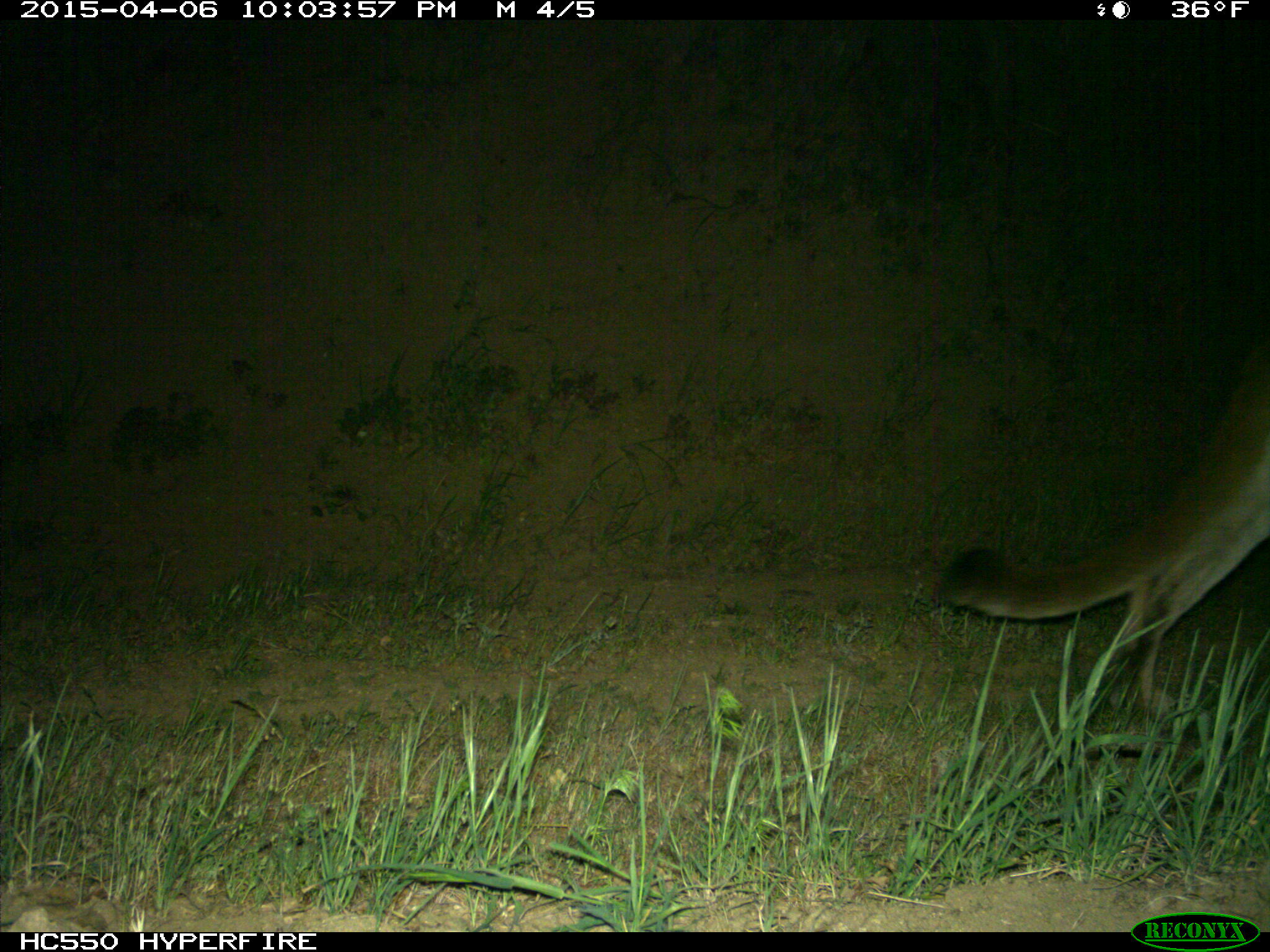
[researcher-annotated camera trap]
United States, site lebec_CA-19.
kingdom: Animalia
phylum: Chordata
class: Mammalia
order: Carnivora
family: Felidae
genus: Puma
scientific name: Puma concolor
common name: mountain lion